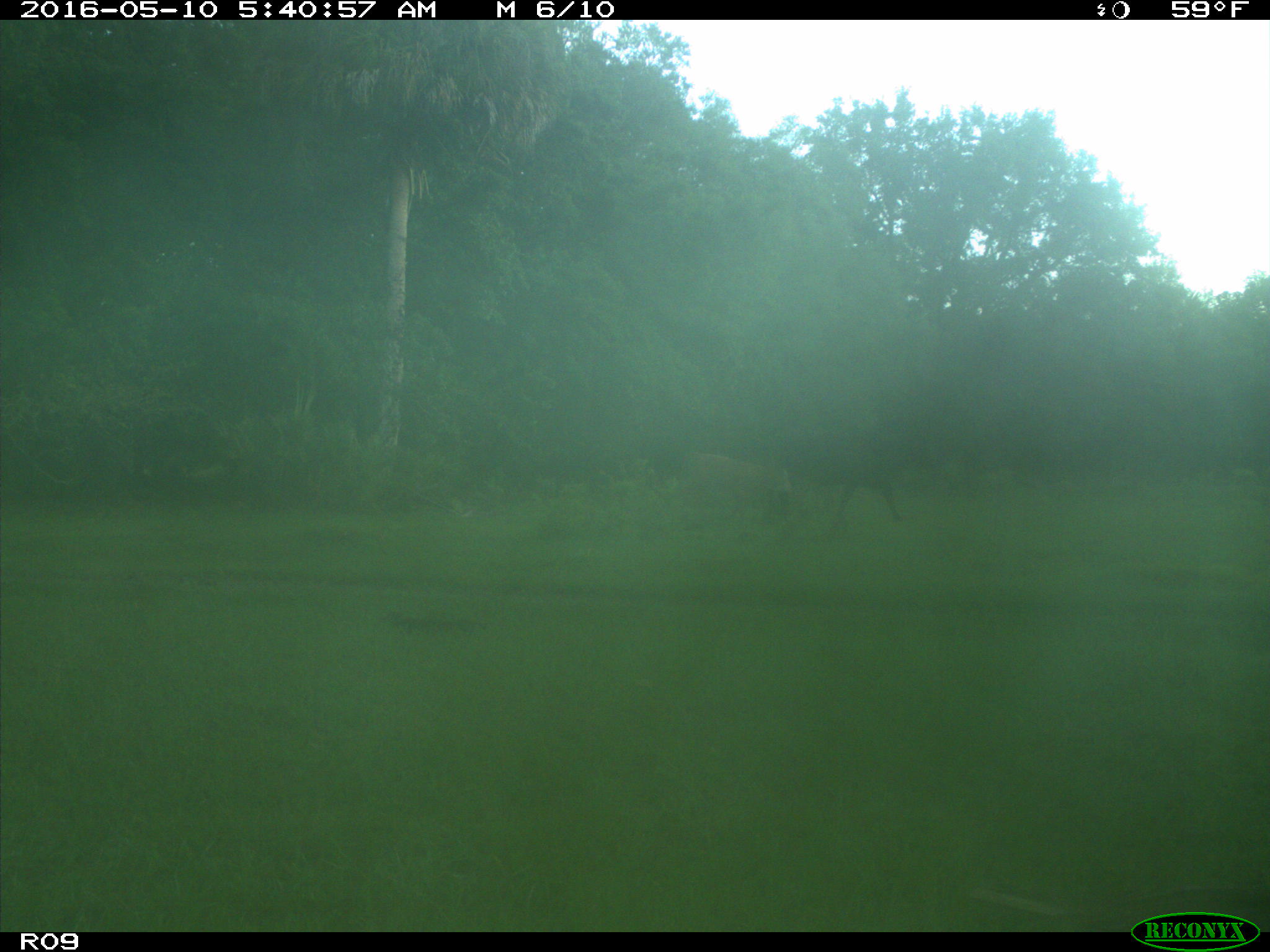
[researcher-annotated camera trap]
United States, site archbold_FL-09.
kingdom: Animalia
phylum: Chordata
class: Mammalia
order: Artiodactyla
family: Bovidae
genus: Bos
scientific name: Bos taurus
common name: domestic cow